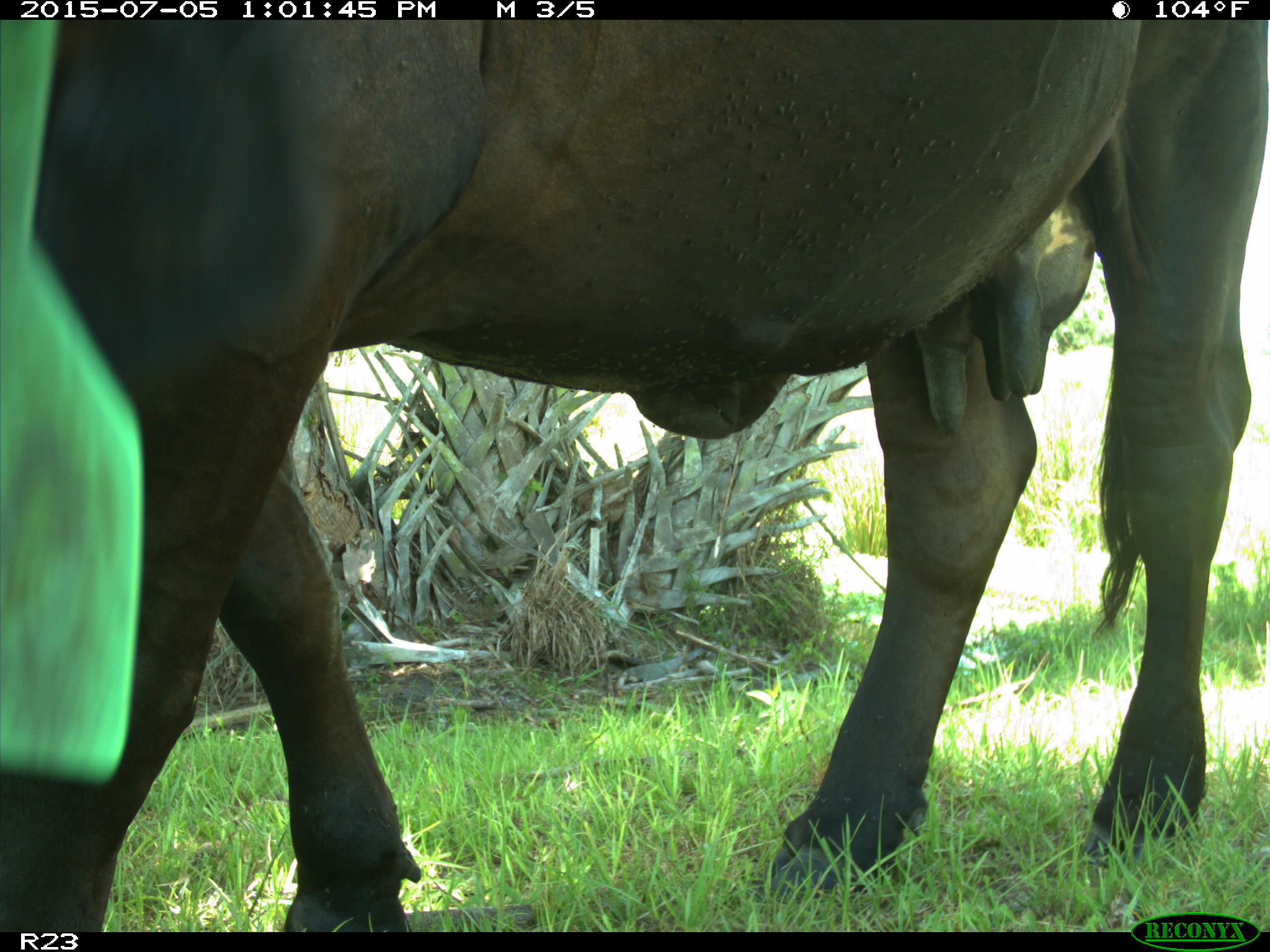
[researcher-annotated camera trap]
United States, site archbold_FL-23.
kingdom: Animalia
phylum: Chordata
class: Mammalia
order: Artiodactyla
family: Bovidae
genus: Bos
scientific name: Bos taurus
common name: domestic cow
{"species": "Bos taurus (domestic cow)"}